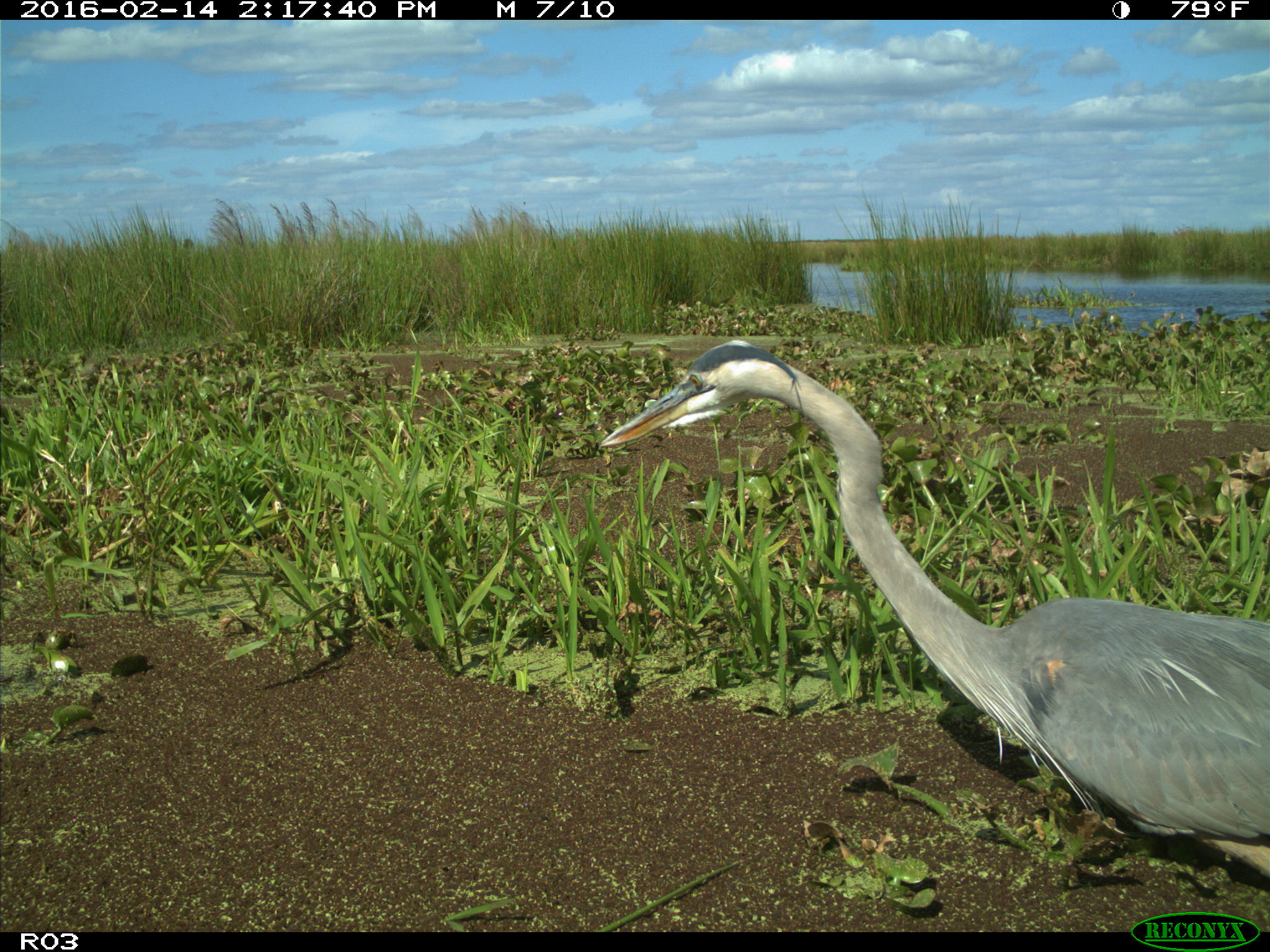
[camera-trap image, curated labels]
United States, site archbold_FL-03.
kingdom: Animalia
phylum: Chordata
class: Aves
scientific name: Aves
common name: birds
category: unidentified bird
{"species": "unidentified bird (birds) (Aves)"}